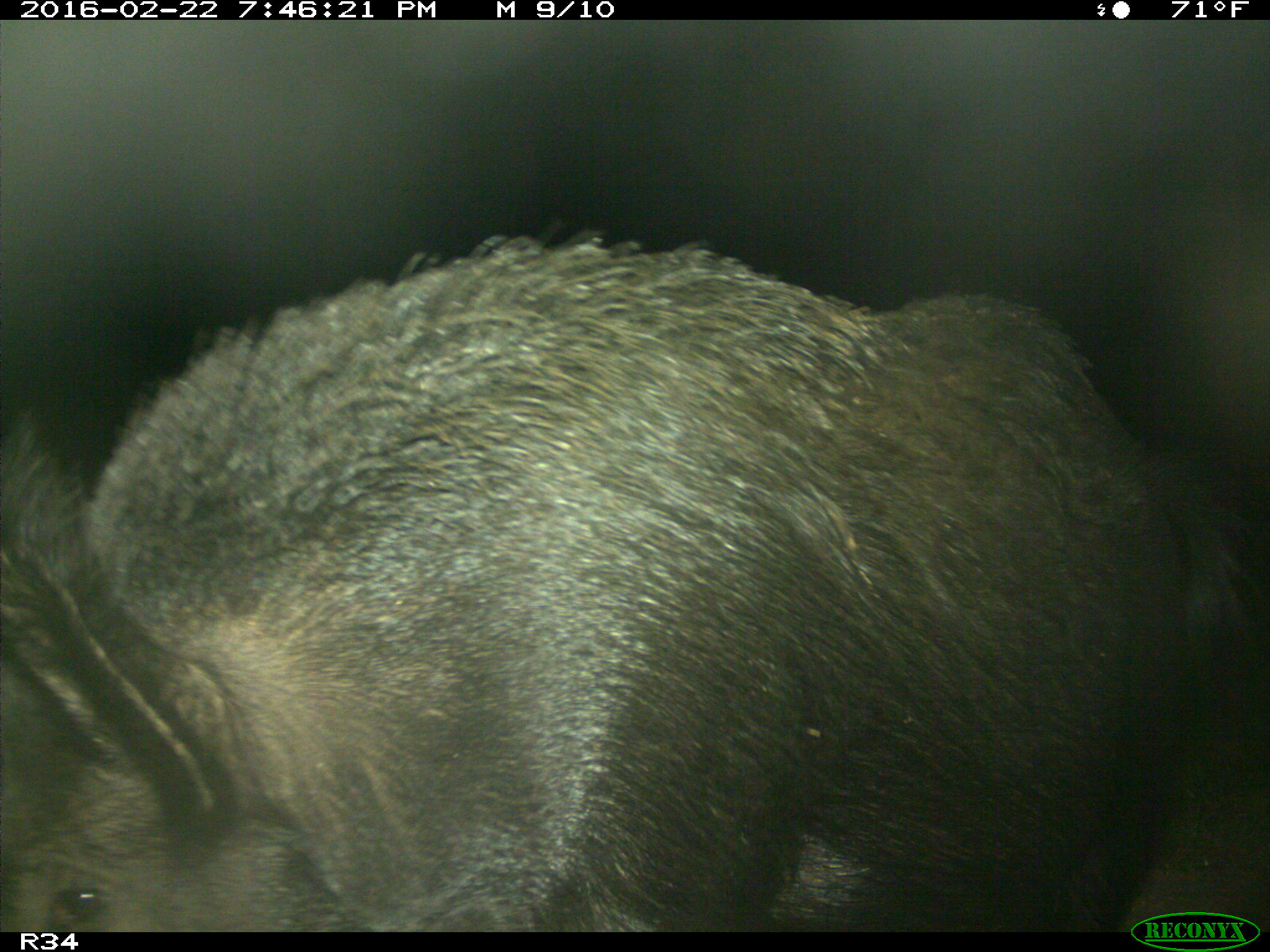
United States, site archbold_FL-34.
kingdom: Animalia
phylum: Chordata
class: Mammalia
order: Artiodactyla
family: Suidae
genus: Sus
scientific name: Sus scrofa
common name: wild boar